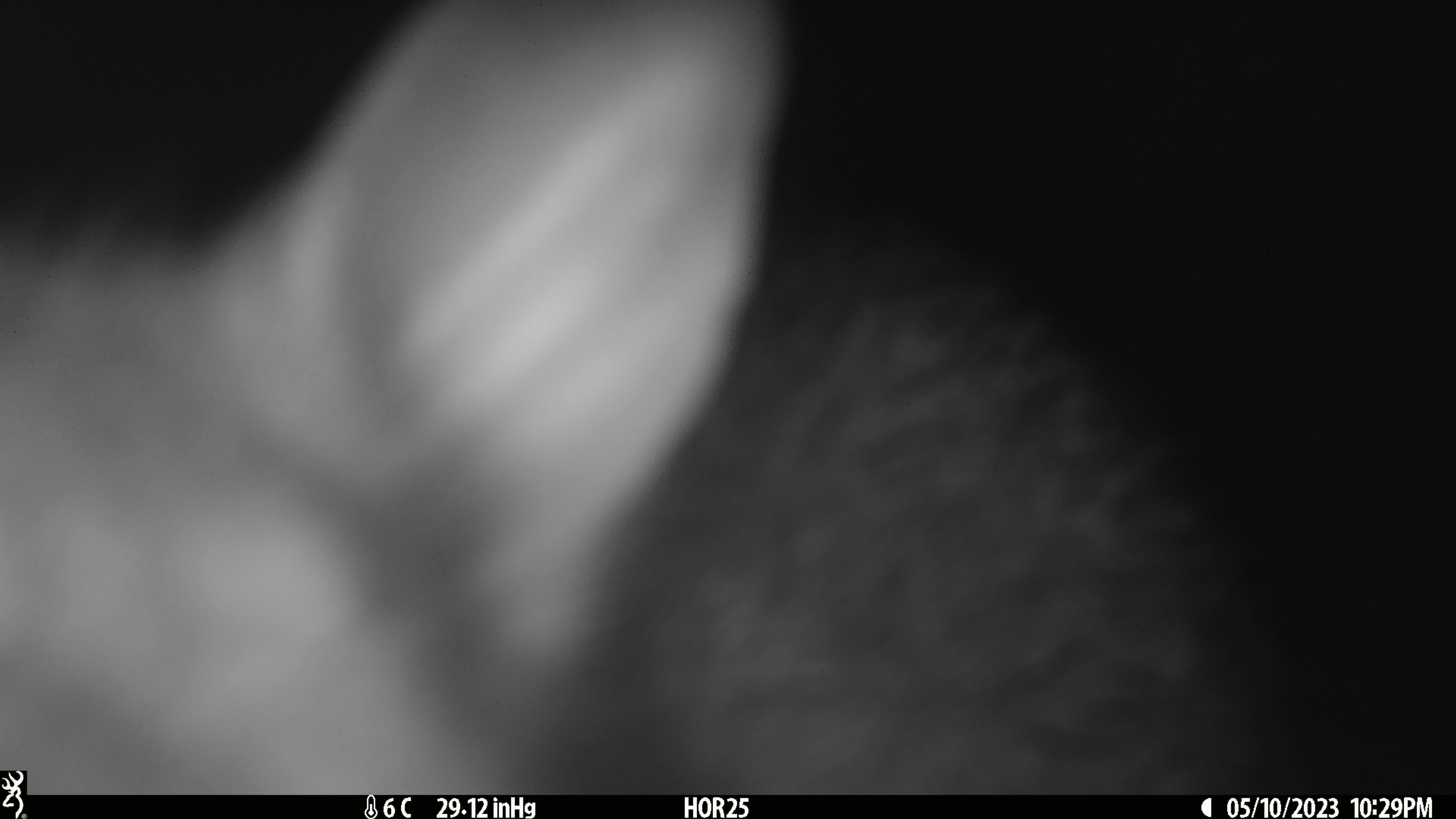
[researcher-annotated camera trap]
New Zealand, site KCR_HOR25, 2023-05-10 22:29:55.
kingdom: Animalia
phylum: Chordata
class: Mammalia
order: Diprotodontia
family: Phalangeridae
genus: Trichosurus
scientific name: Trichosurus vulpecula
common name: common brushtail possum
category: possum